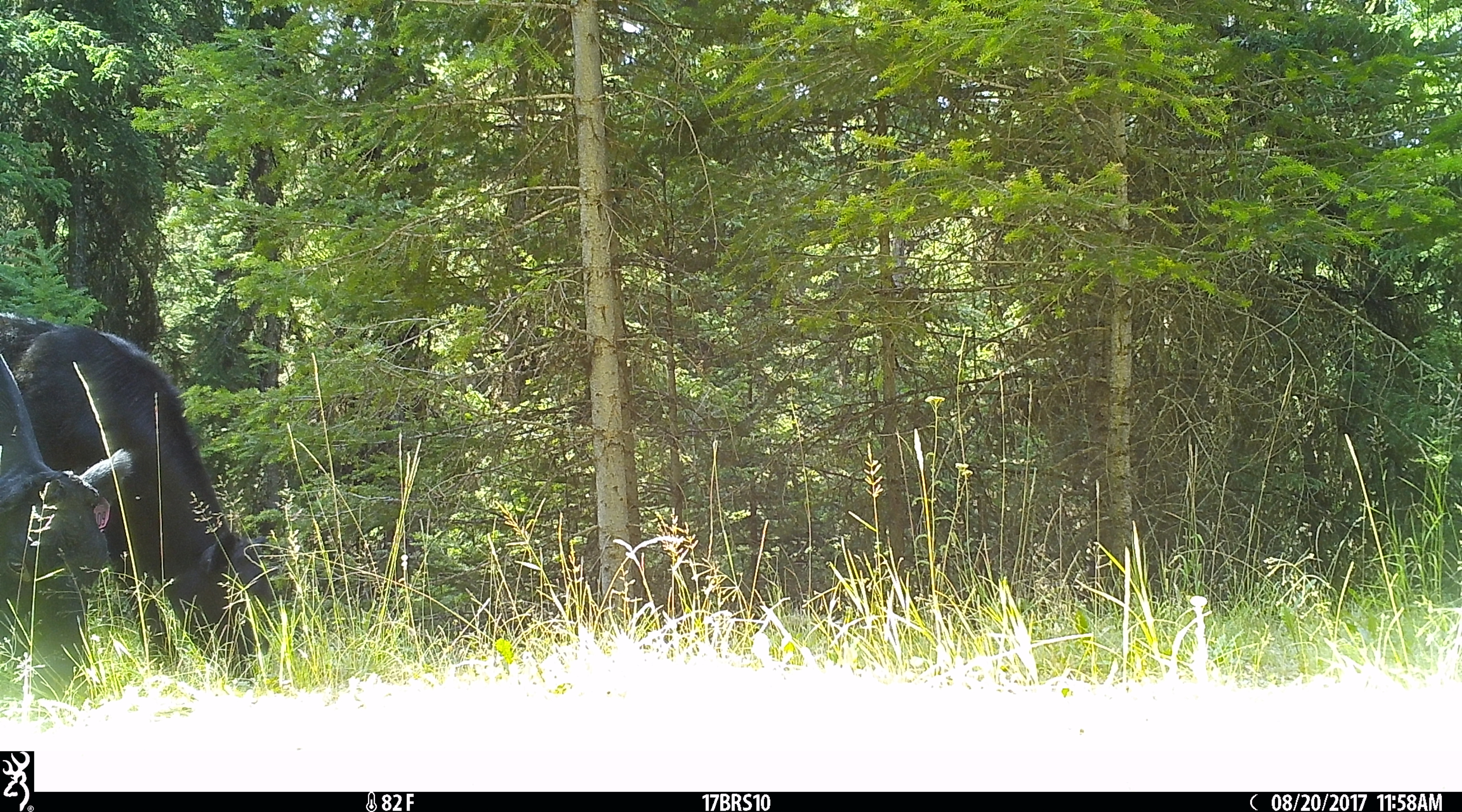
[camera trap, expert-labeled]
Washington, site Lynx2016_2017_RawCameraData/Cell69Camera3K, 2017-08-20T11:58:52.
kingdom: Animalia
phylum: Chordata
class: Mammalia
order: Artiodactyla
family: Bovidae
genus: Bos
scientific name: Bos taurus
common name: domestic cattle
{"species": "domestic cattle (Bos taurus)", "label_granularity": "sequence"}